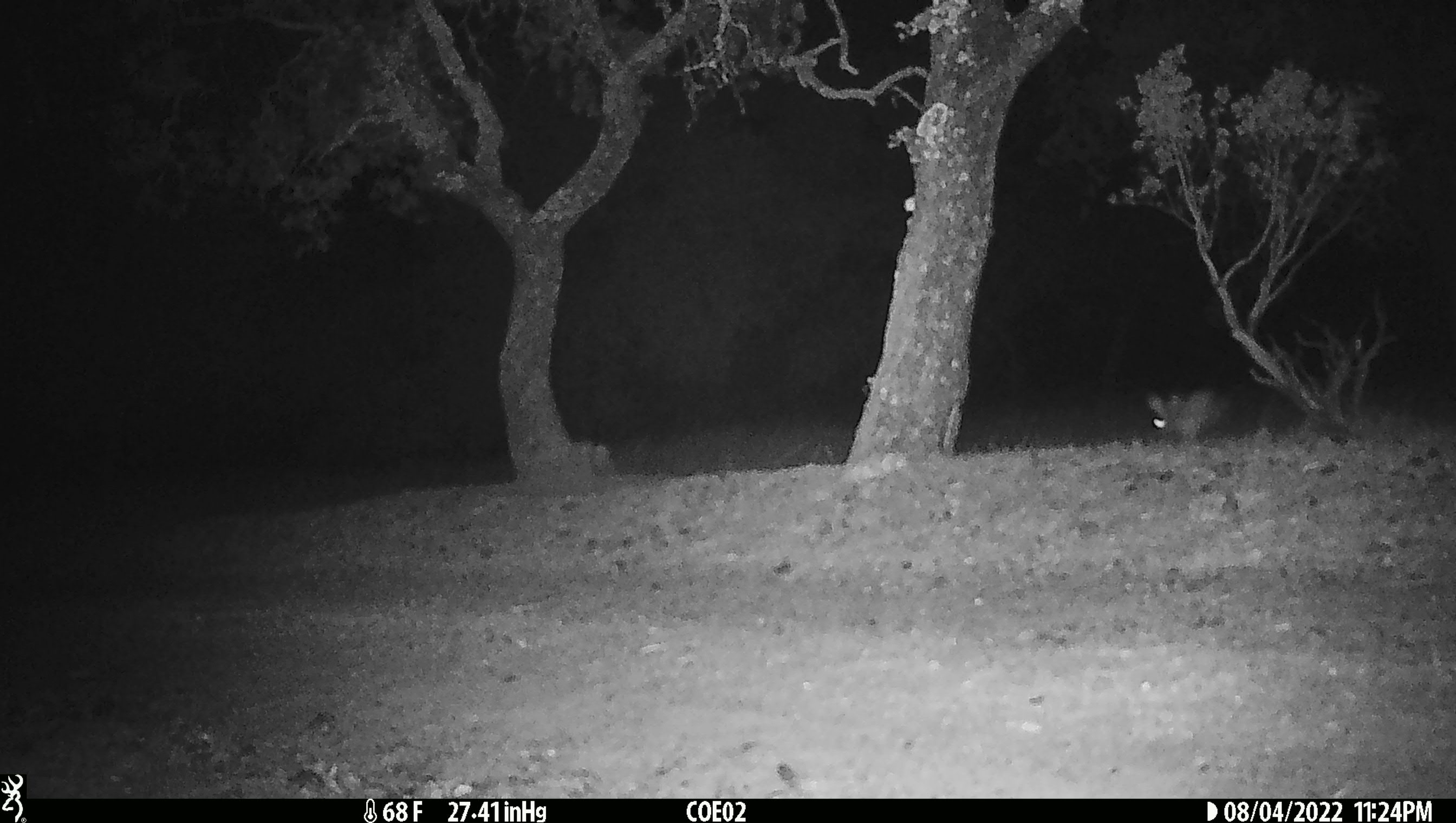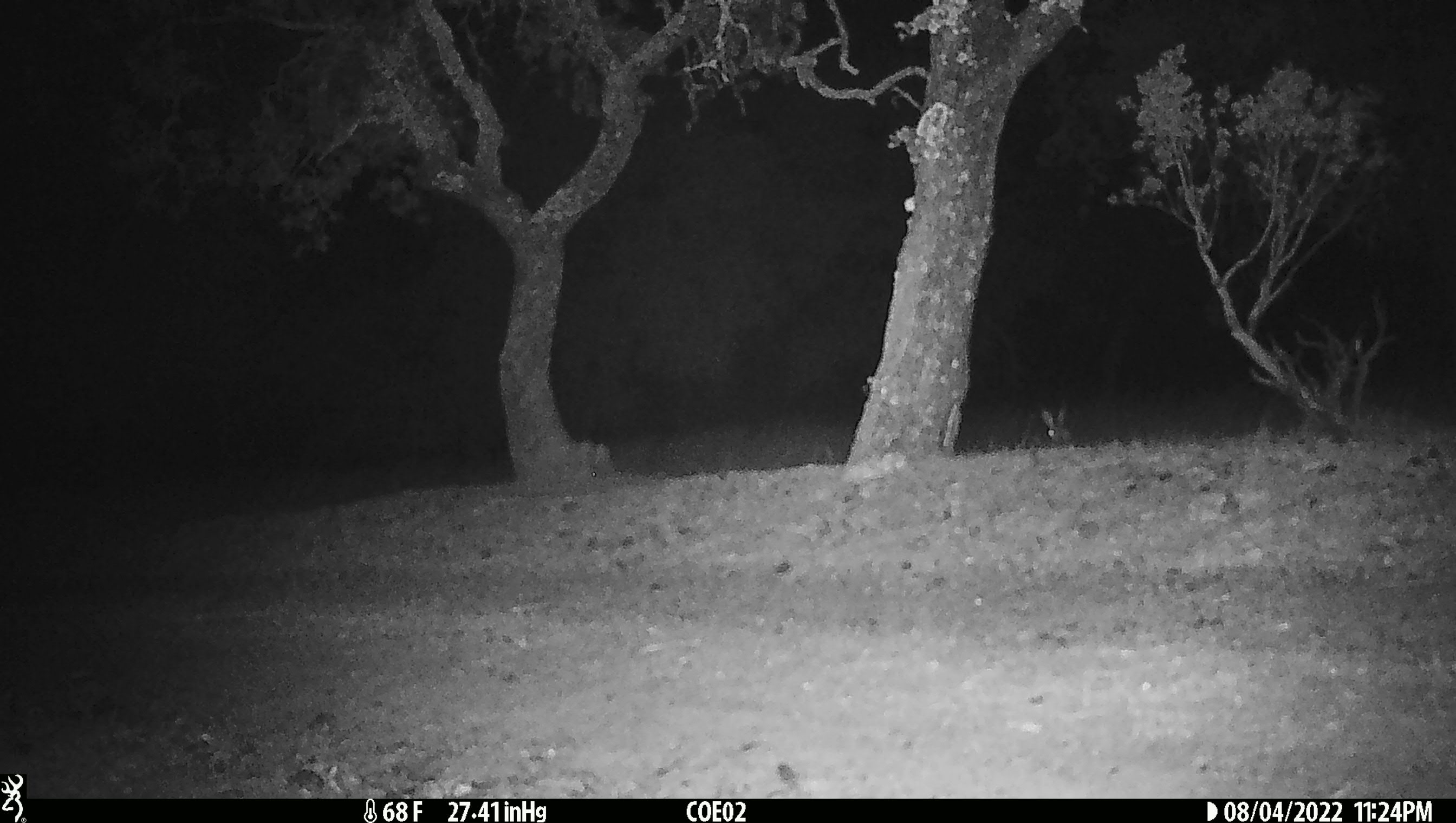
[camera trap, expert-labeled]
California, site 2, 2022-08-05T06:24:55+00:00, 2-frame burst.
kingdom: Animalia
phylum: Chordata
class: Mammalia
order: Lagomorpha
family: Leporidae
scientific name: Leporidae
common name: rabbit